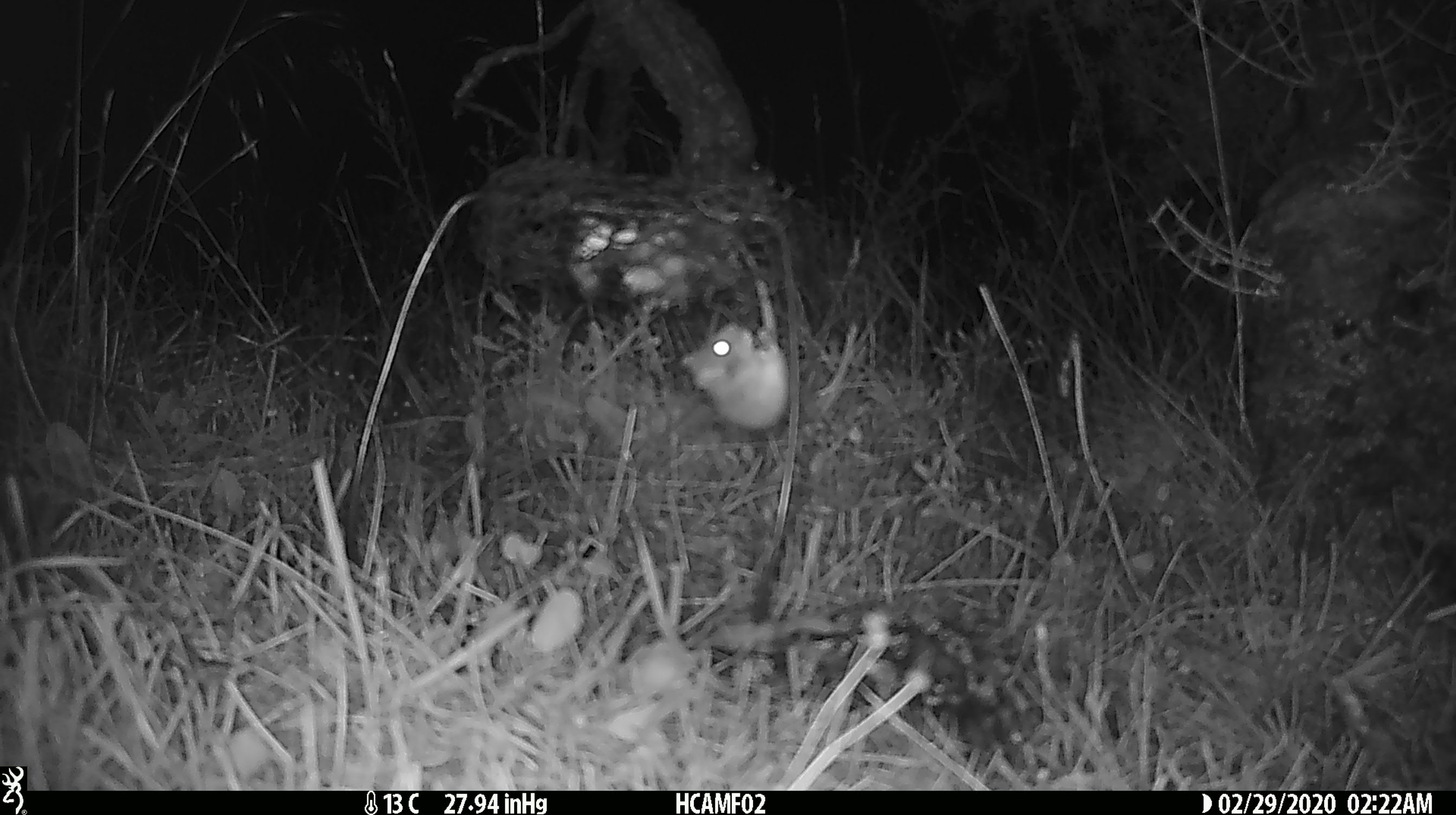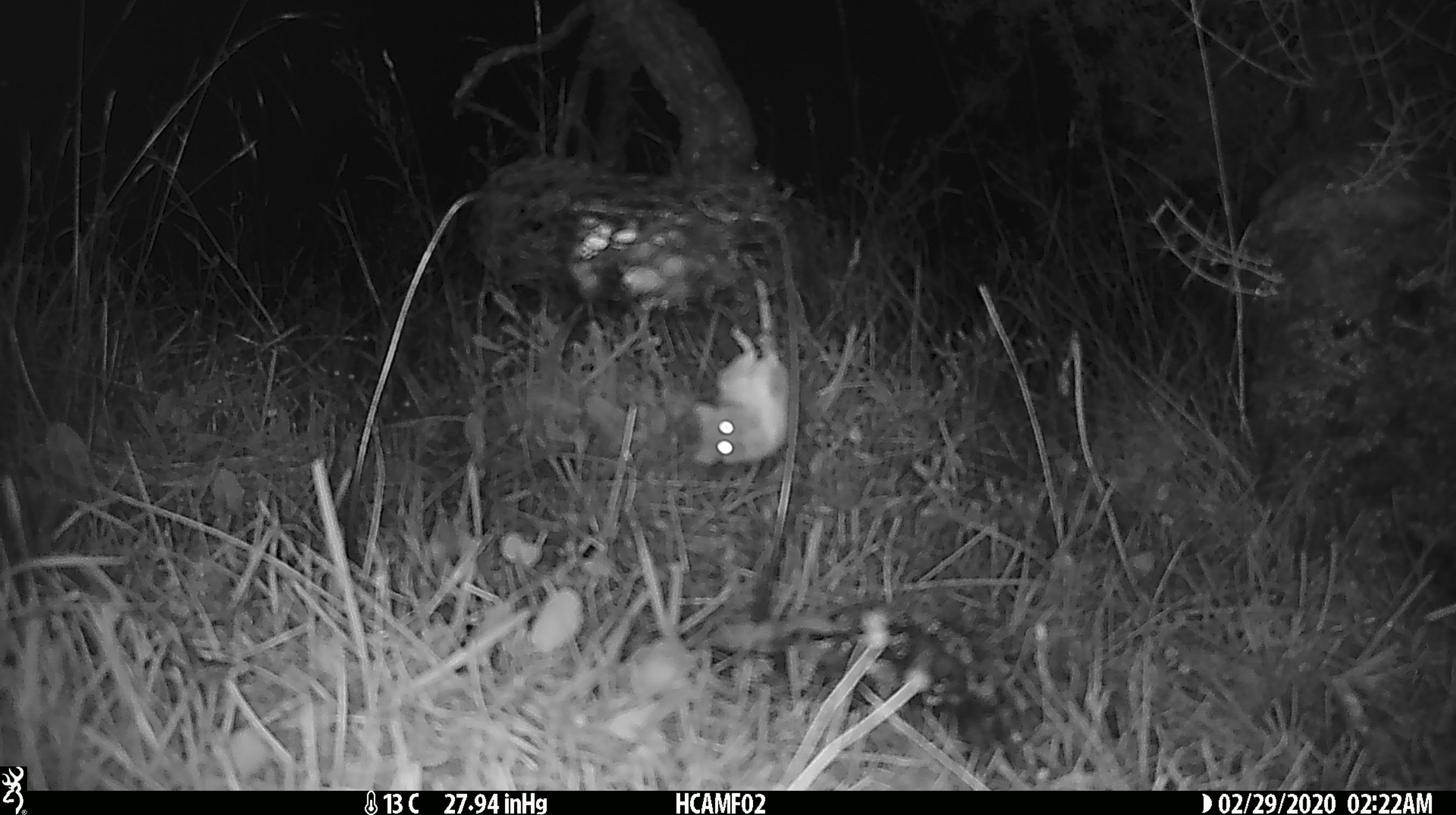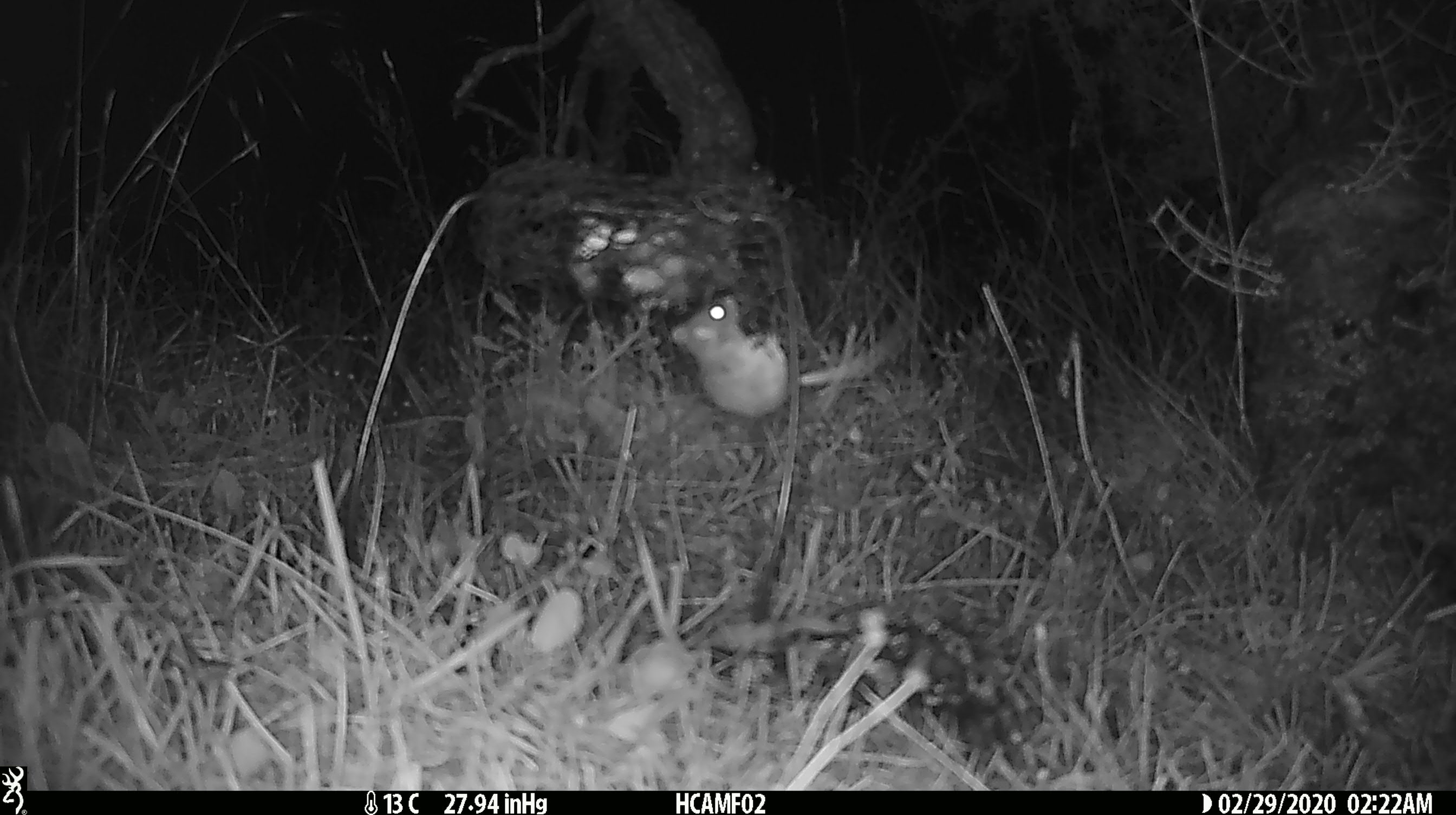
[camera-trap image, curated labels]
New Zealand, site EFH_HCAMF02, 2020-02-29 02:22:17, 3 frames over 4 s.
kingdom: Animalia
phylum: Chordata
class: Mammalia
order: Rodentia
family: Muridae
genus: Mus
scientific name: Mus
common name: mouse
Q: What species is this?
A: Mouse (Mus).